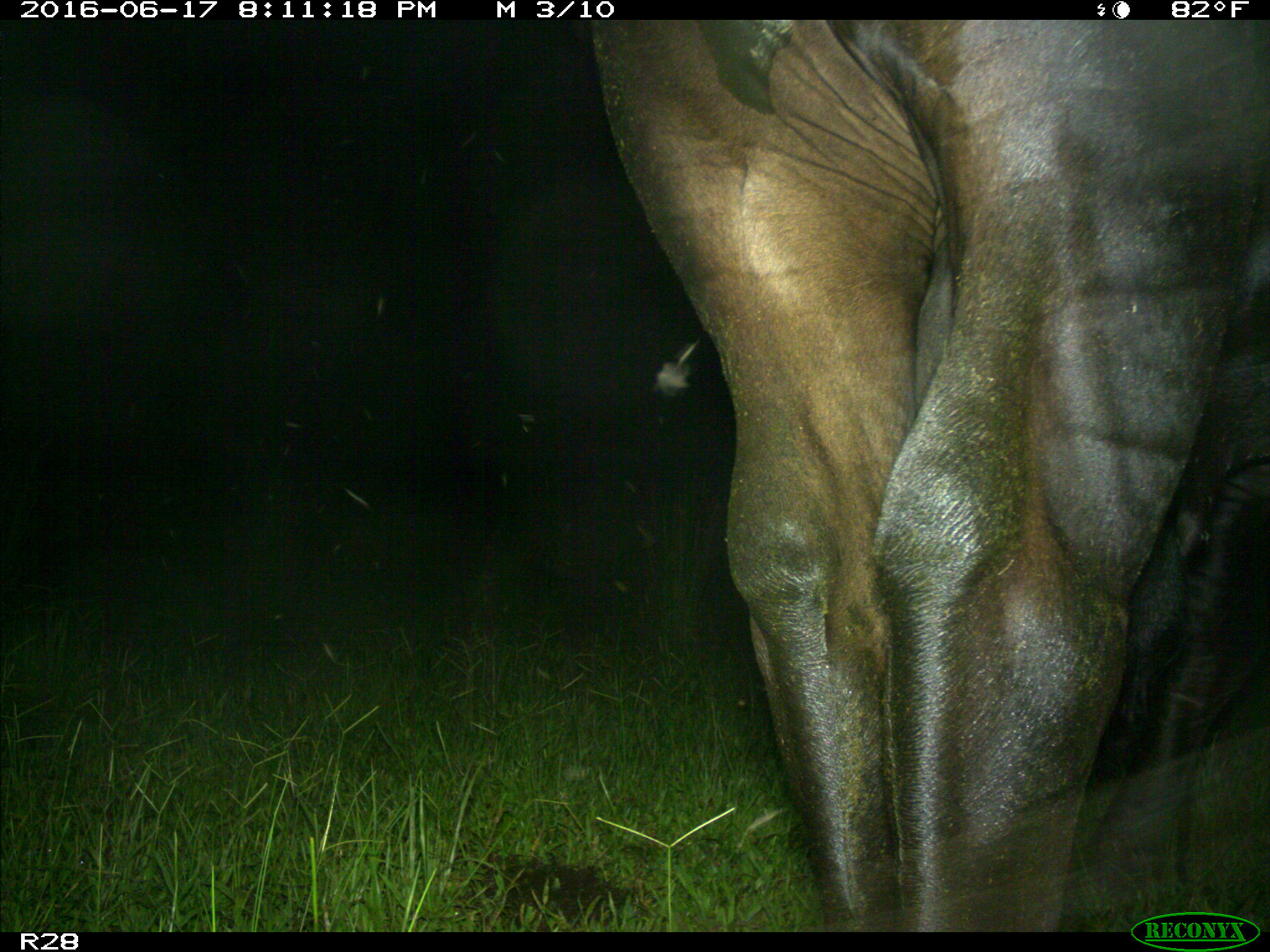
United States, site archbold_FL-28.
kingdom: Animalia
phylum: Chordata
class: Mammalia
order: Artiodactyla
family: Bovidae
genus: Bos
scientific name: Bos taurus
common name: domestic cow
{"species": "Bos taurus (domestic cow)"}